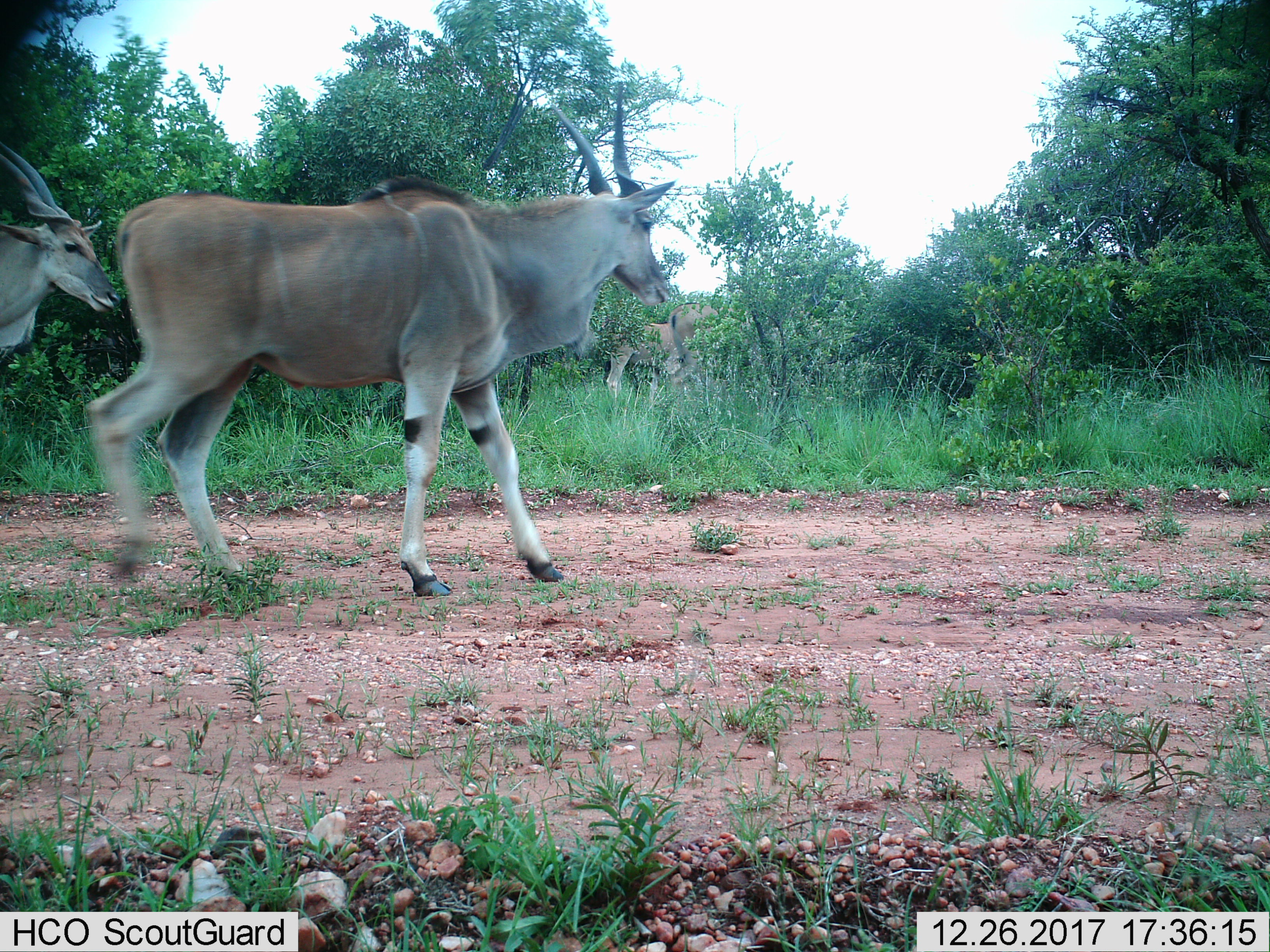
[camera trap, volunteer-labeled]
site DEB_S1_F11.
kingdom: Animalia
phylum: Chordata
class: Mammalia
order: Artiodactyla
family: Bovidae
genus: Tragelaphus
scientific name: Tragelaphus oryx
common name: eland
Eland (Tragelaphus oryx), count 4. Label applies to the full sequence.